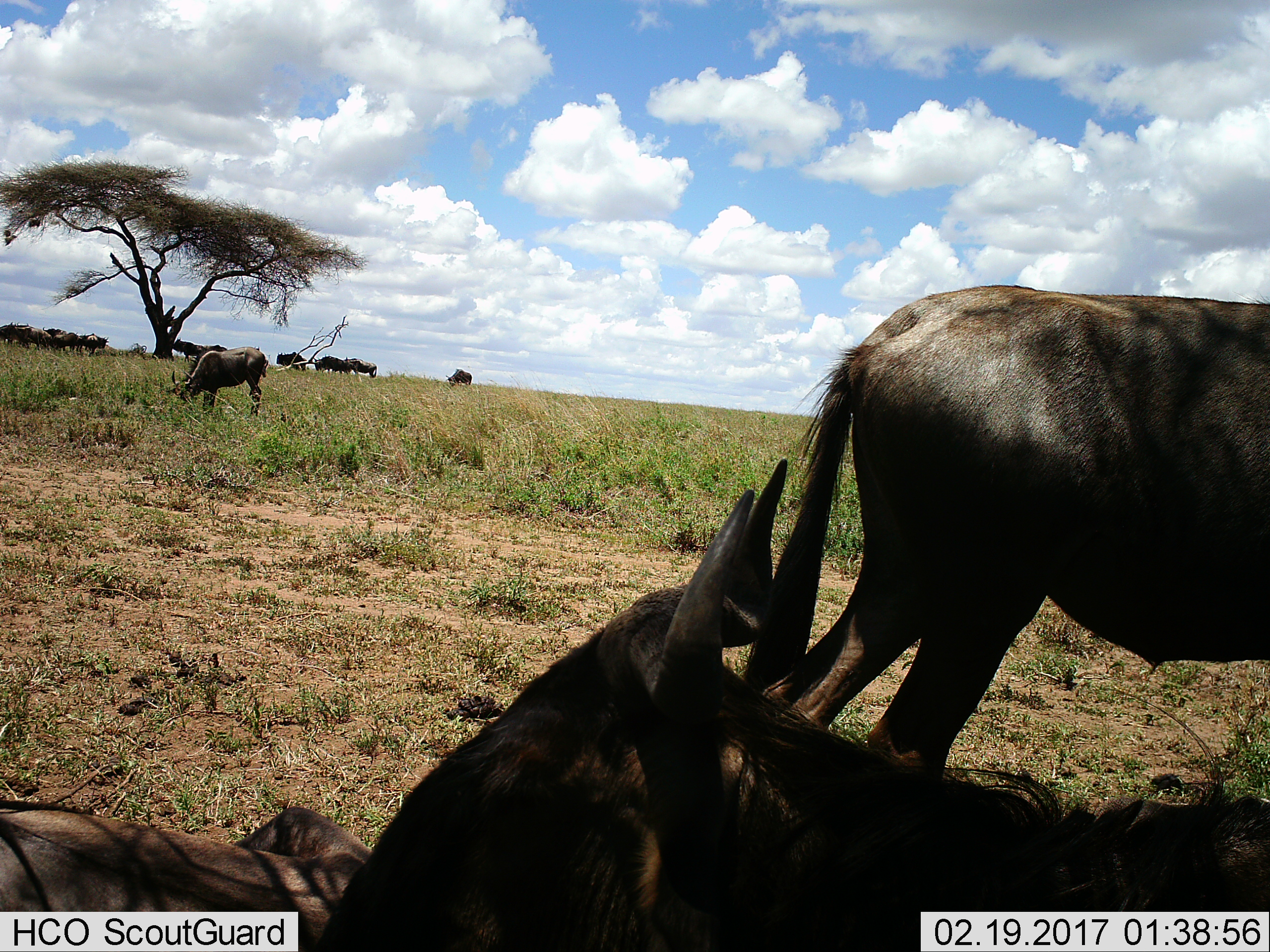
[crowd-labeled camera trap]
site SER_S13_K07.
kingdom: Animalia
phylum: Chordata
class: Mammalia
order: Artiodactyla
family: Bovidae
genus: Connochaetes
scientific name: Connochaetes taurinus taurinus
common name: blue wildebeest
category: wildebeestblue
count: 11-50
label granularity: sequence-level